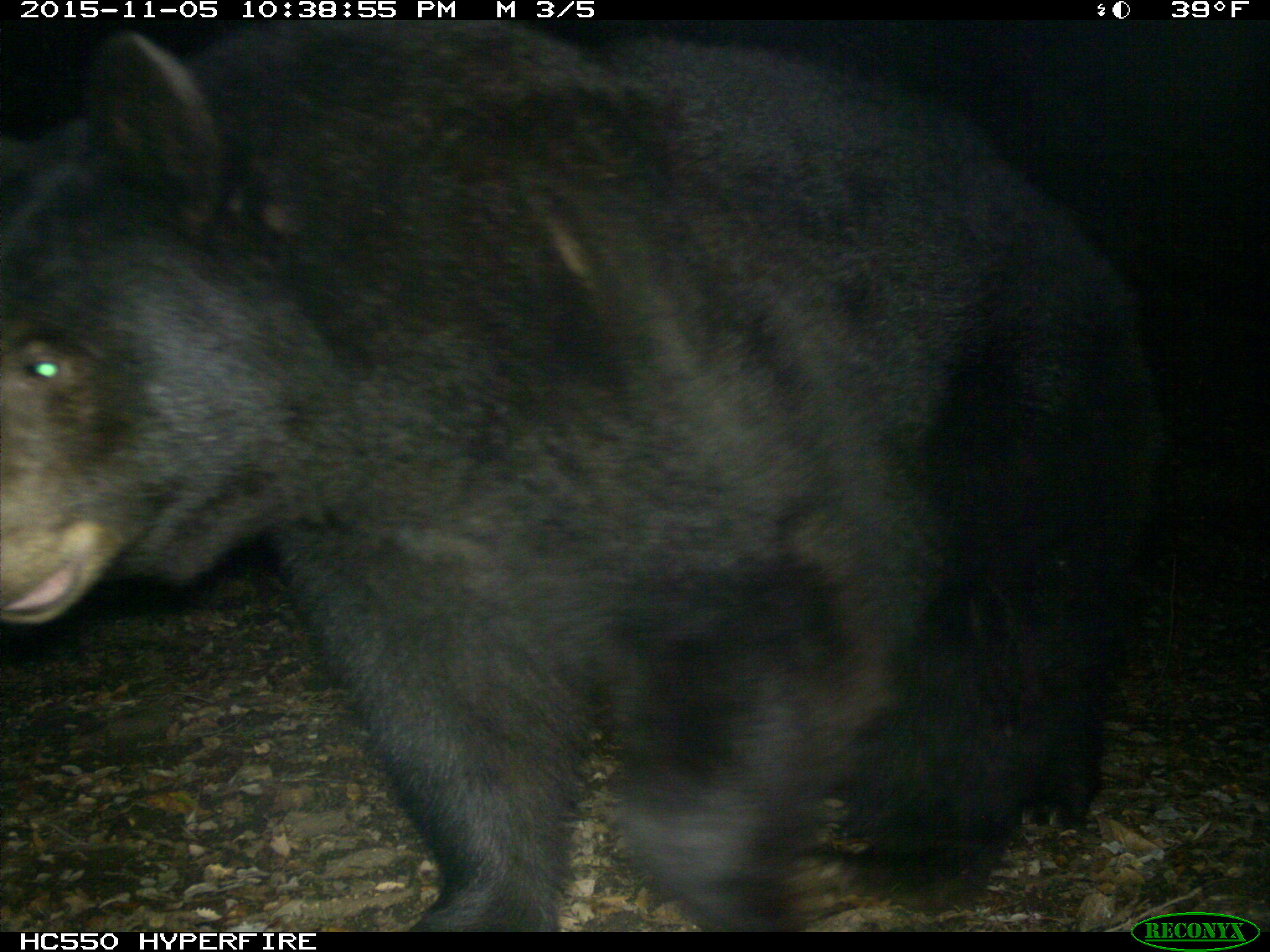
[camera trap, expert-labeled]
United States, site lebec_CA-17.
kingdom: Animalia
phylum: Chordata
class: Mammalia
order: Carnivora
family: Ursidae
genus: Ursus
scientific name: Ursus americanus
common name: american black bear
Ursus americanus (american black bear).